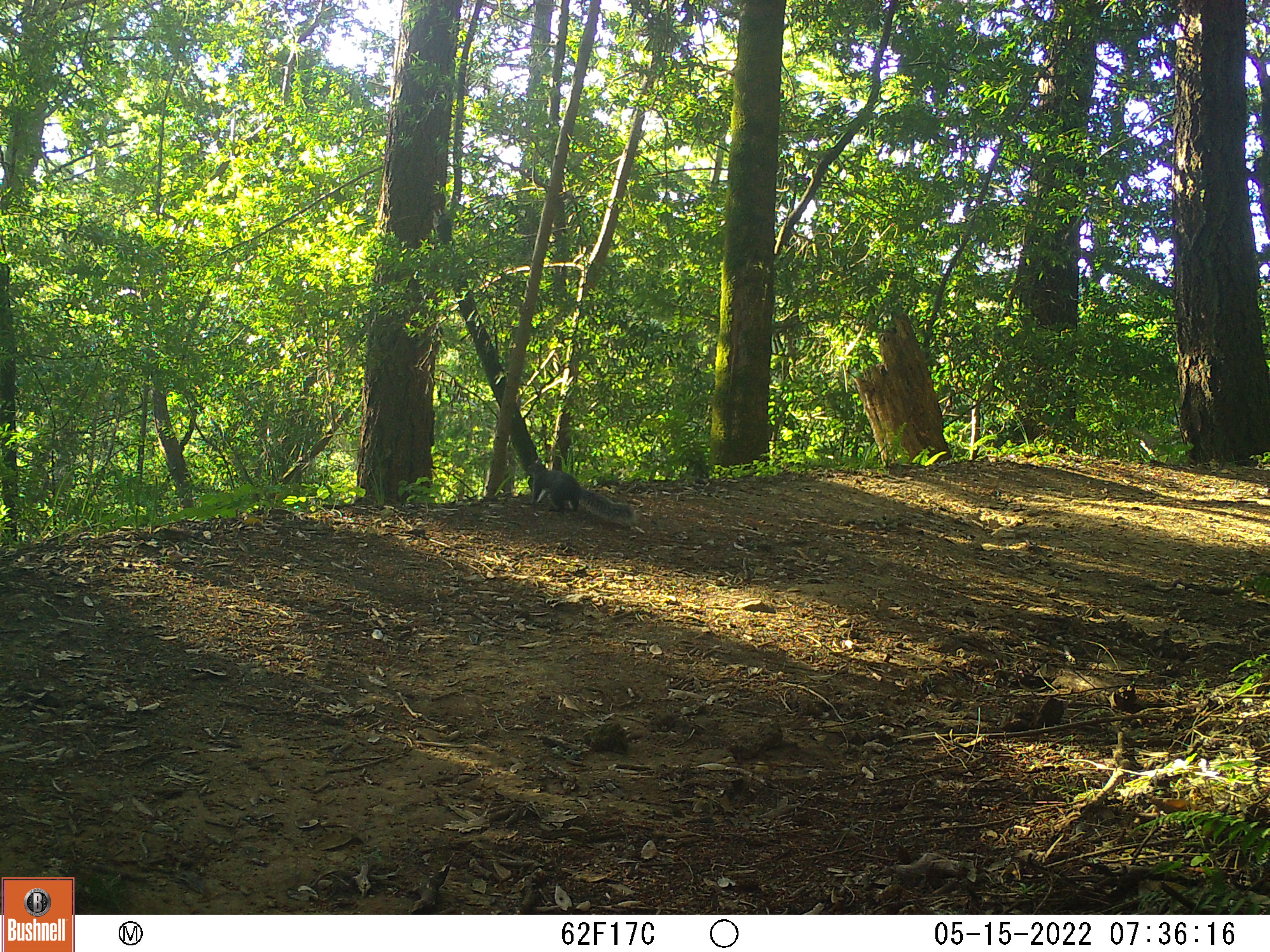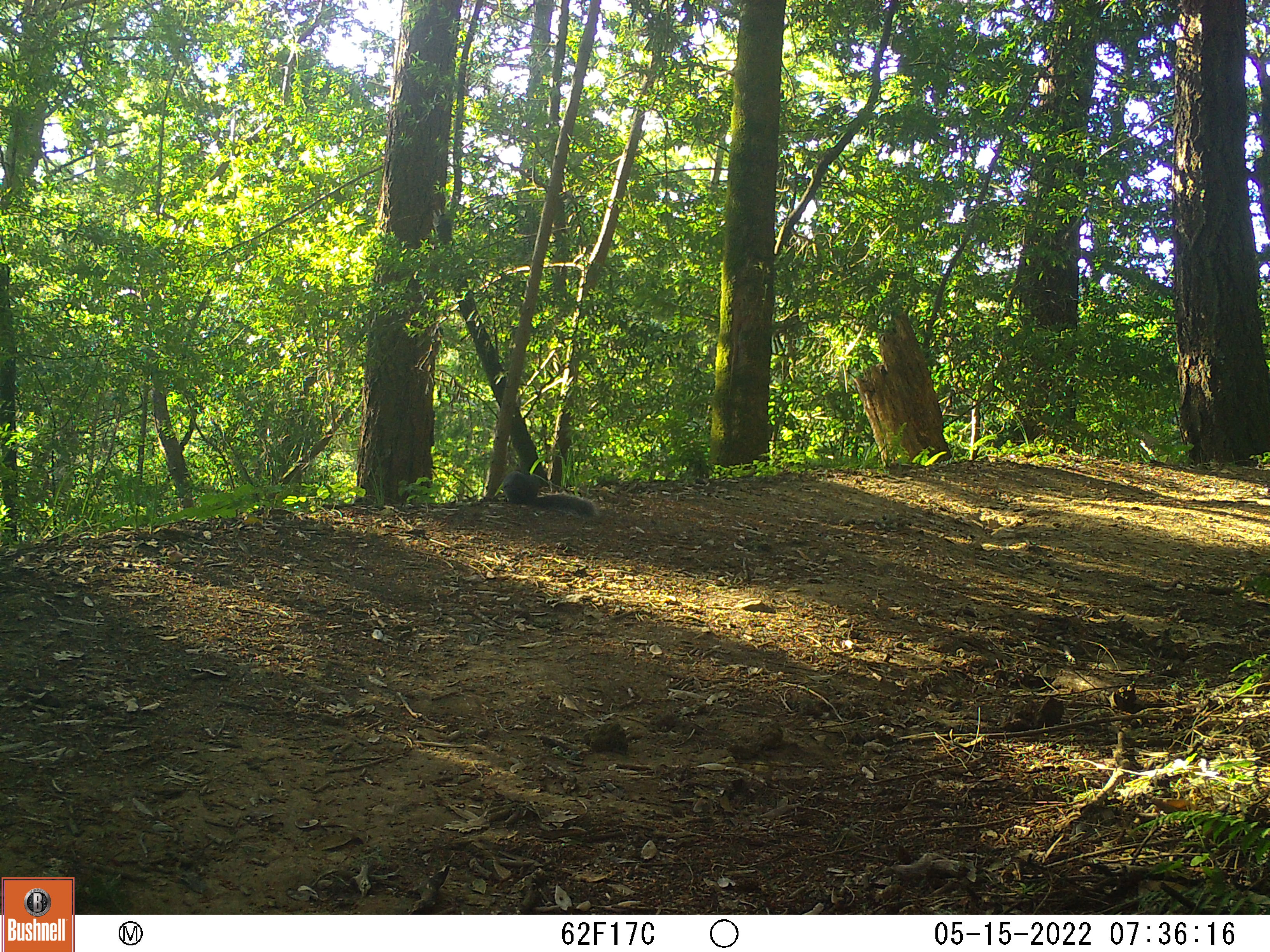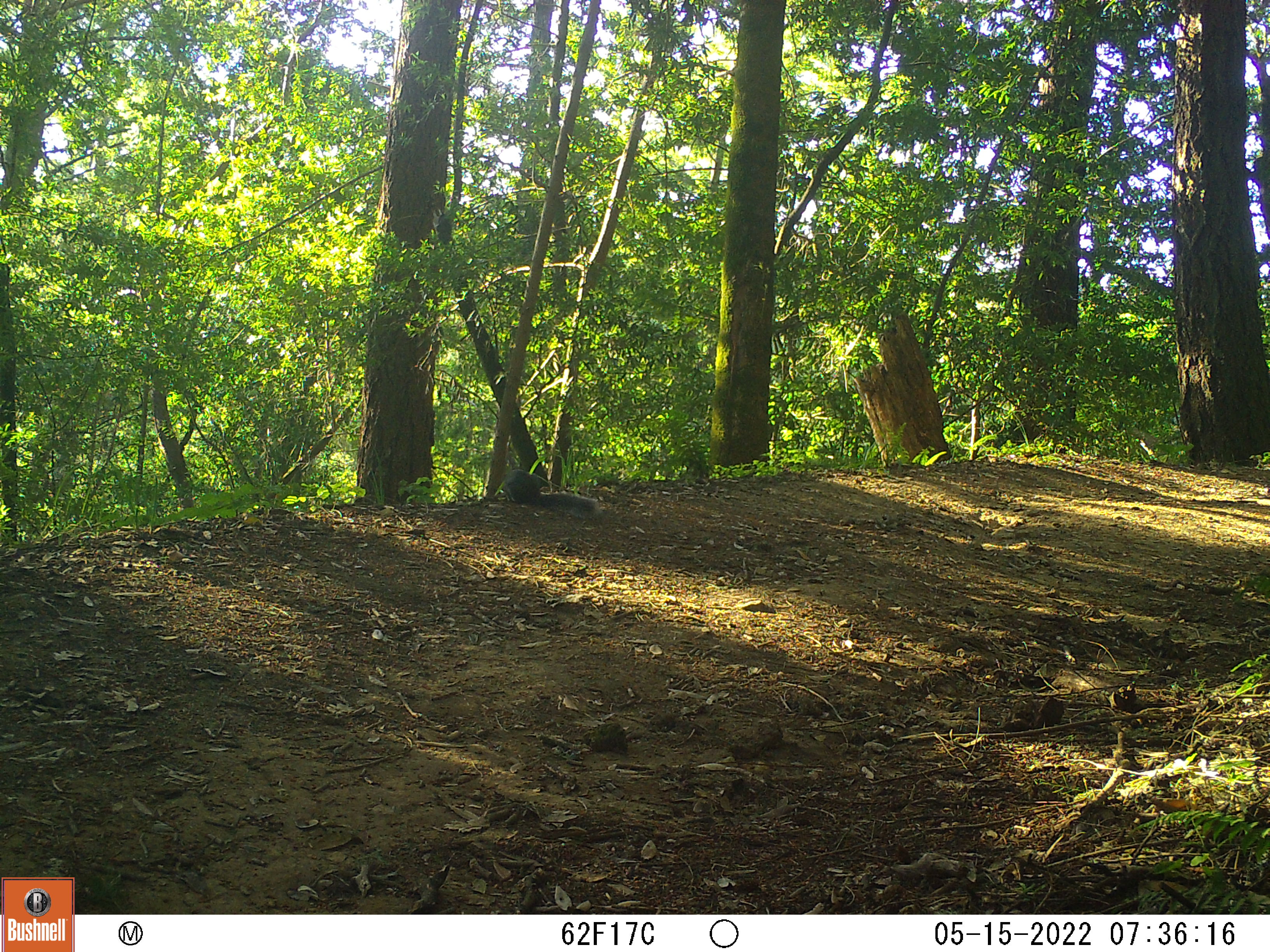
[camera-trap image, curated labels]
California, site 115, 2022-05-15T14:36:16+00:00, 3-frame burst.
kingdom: Animalia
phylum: Chordata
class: Mammalia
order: Rodentia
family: Sciuridae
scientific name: Sciuridae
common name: squirrel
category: unknown squirrel